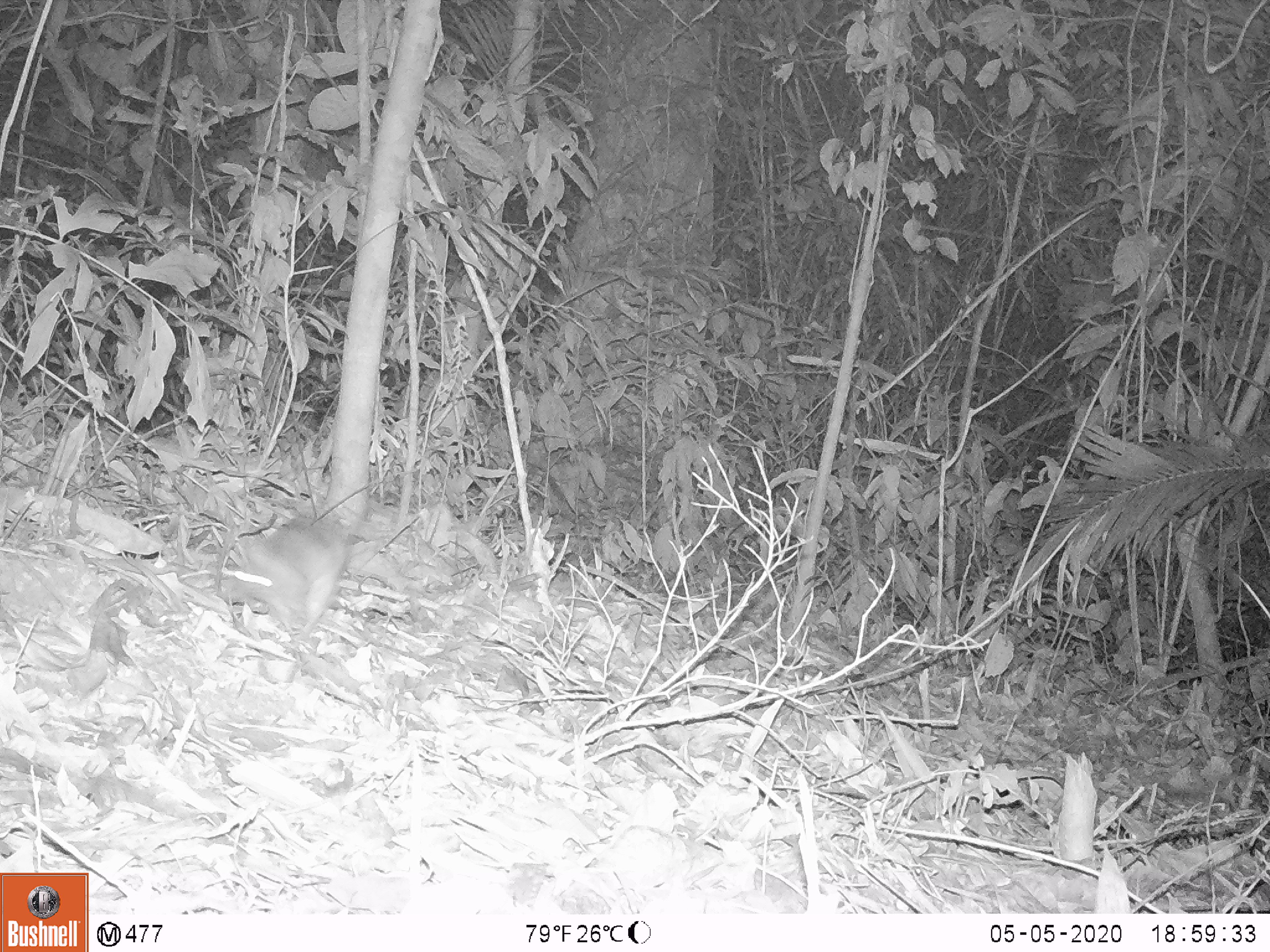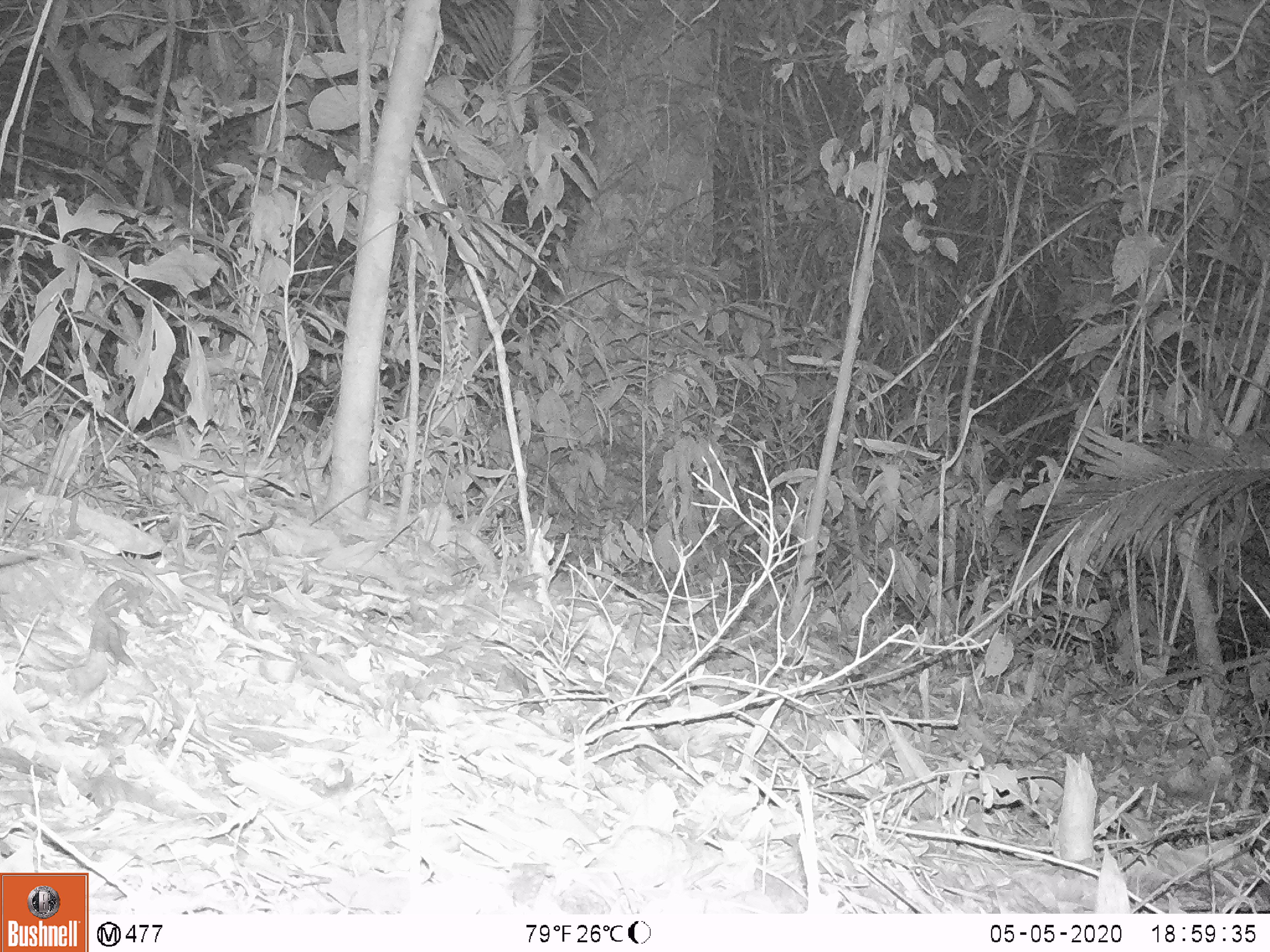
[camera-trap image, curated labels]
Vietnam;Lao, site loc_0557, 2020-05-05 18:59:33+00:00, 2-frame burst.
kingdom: Animalia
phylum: Chordata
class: Mammalia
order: Rodentia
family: Muridae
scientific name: Muridae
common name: old-world mice and rats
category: unidentified murid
Unidentified murid (old-world mice and rats) (Muridae). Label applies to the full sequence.